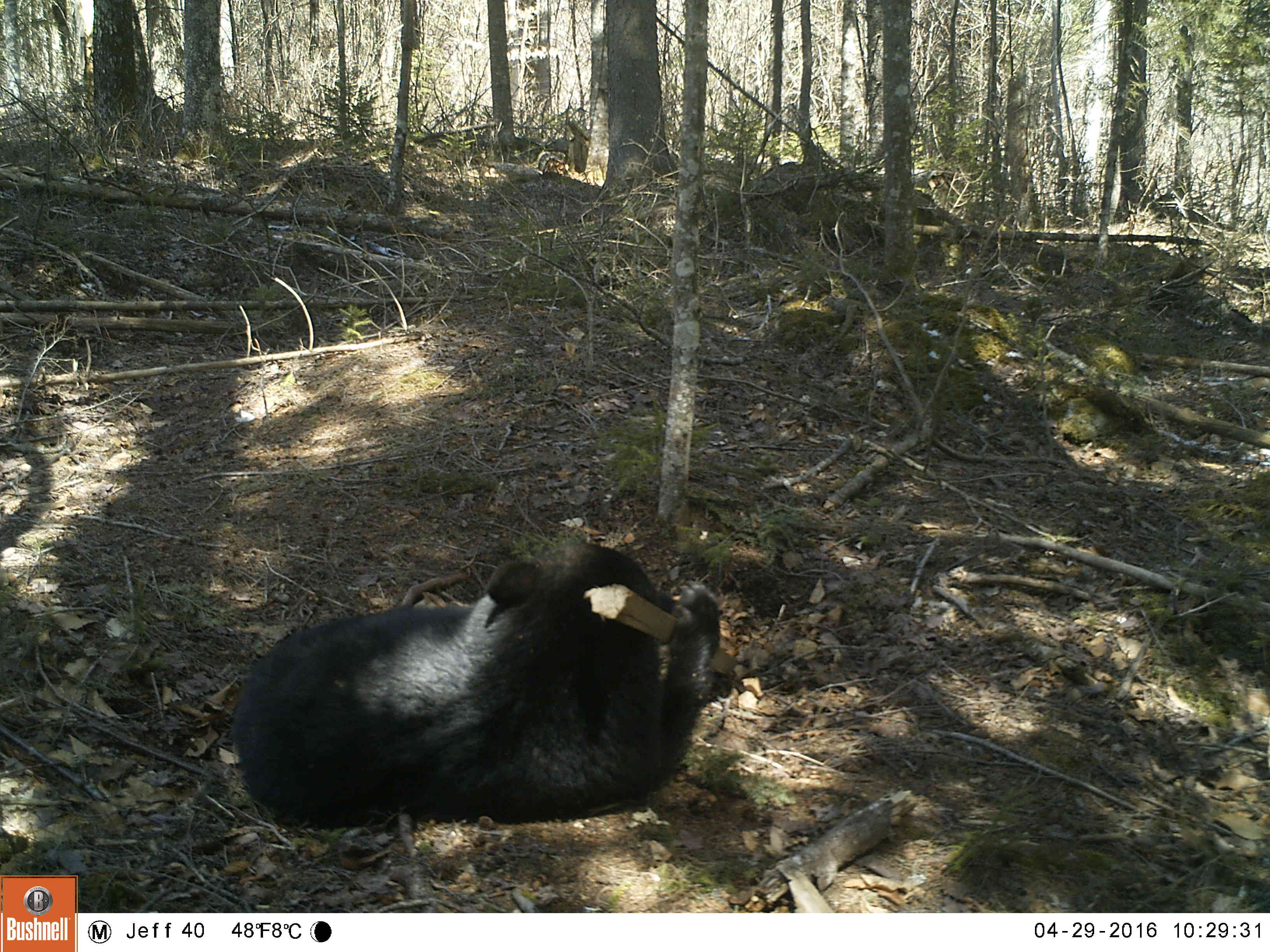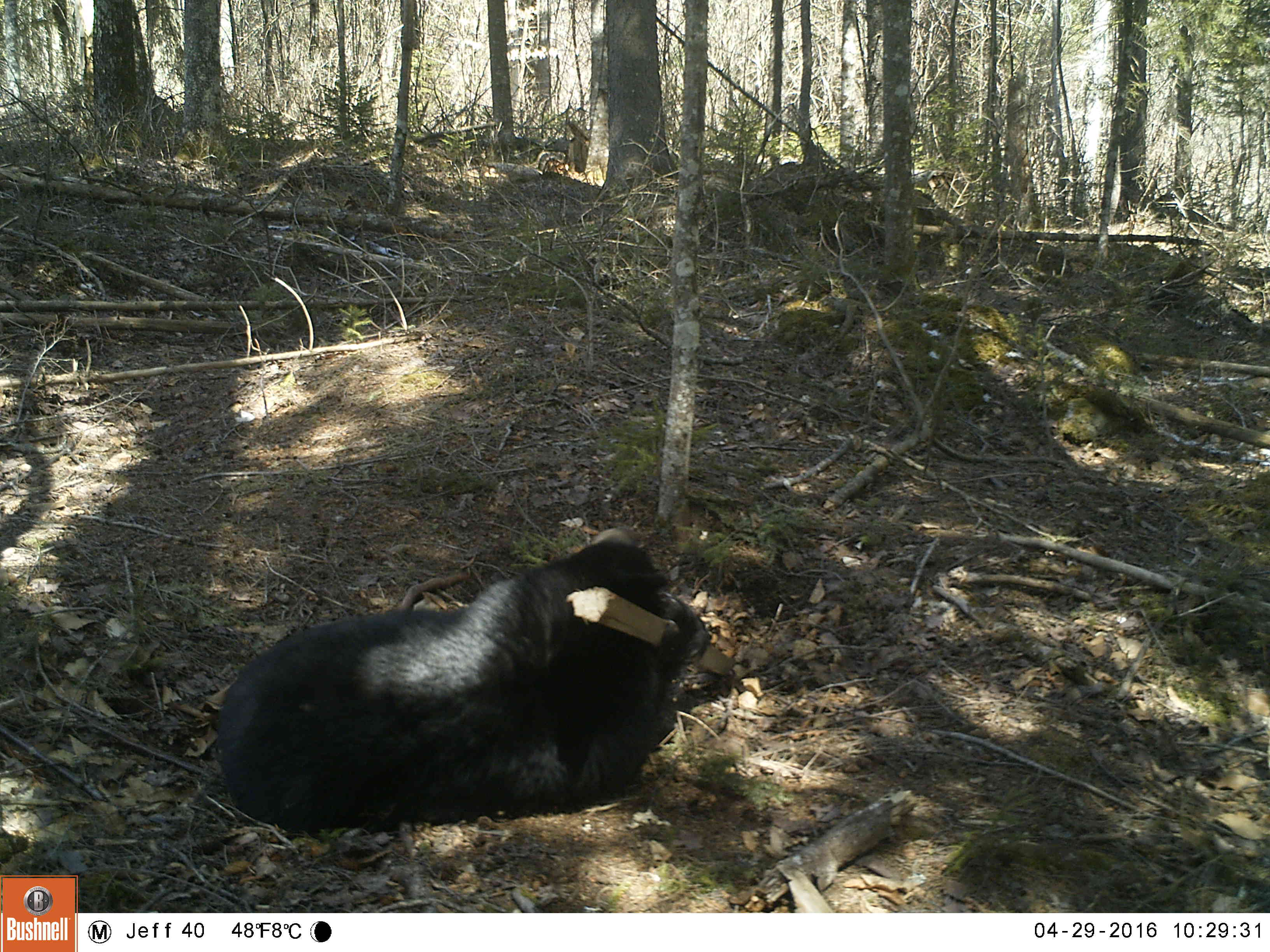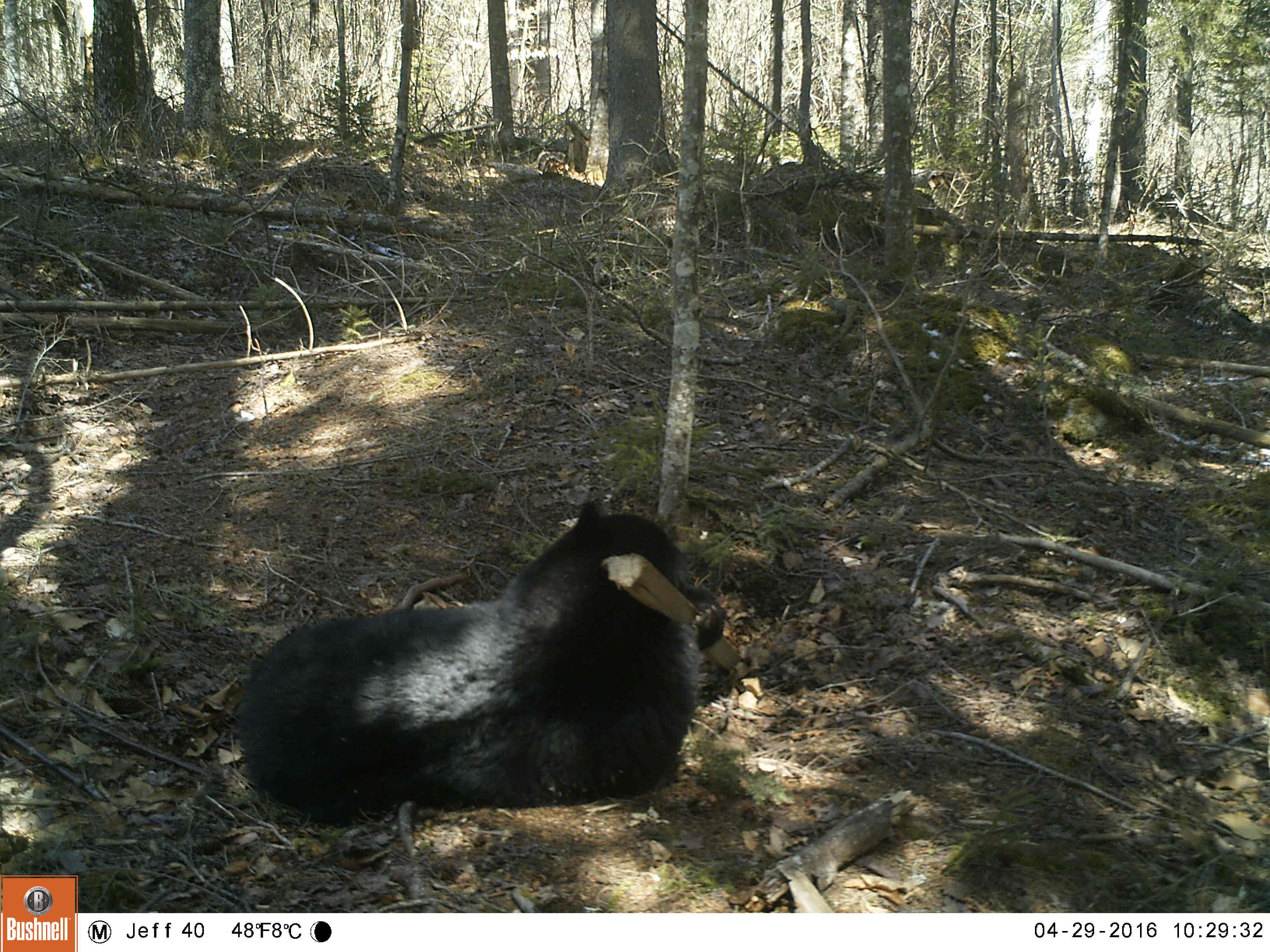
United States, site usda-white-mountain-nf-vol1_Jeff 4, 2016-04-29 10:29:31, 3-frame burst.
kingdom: Animalia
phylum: Chordata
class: Mammalia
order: Carnivora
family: Ursidae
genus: Ursus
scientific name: Ursus americanus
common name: black bear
Black bear (Ursus americanus).